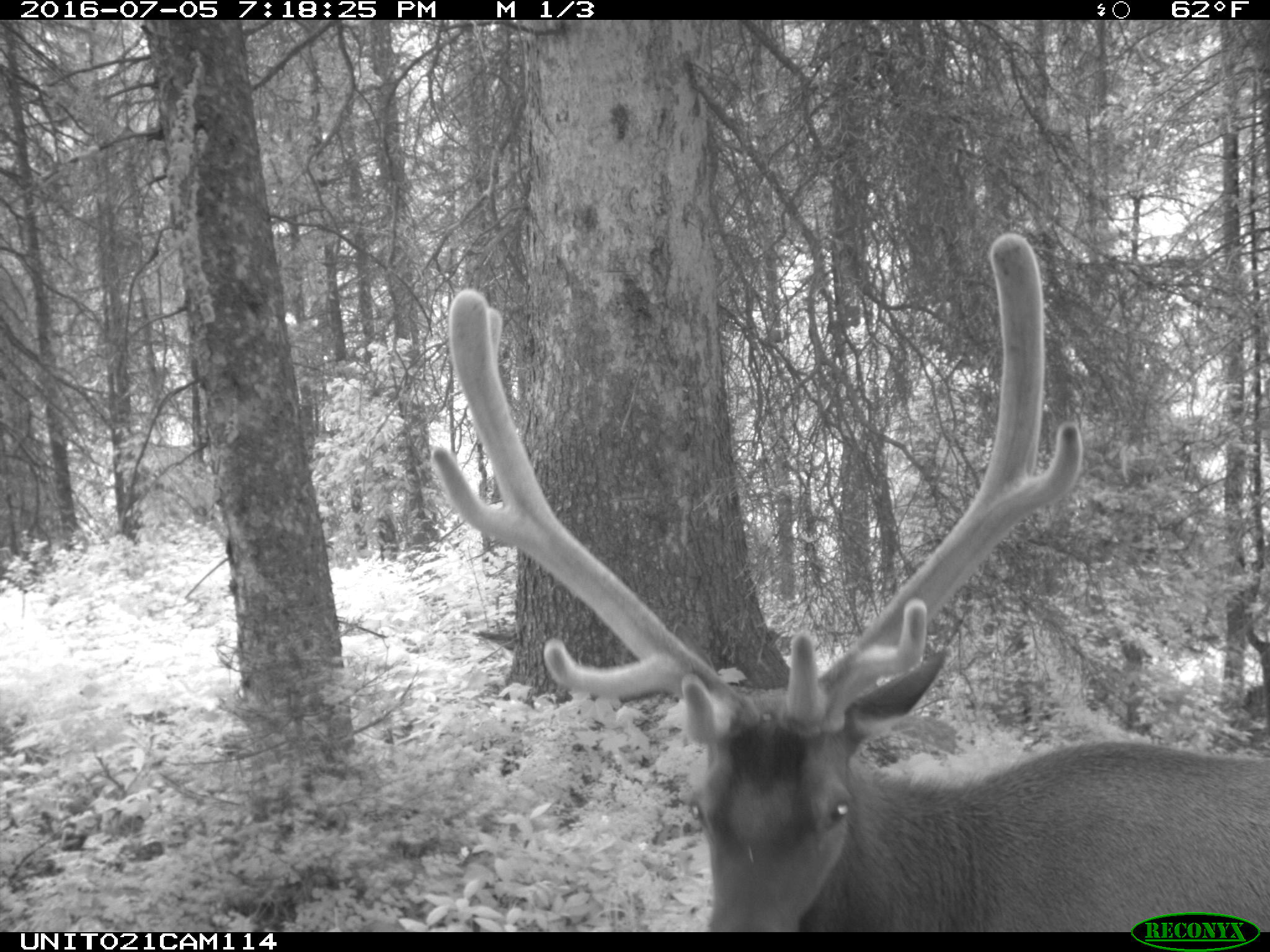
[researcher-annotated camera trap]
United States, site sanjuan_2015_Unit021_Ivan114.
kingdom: Animalia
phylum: Chordata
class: Mammalia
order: Artiodactyla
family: Cervidae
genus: Cervus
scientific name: Cervus elaphus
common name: red deer